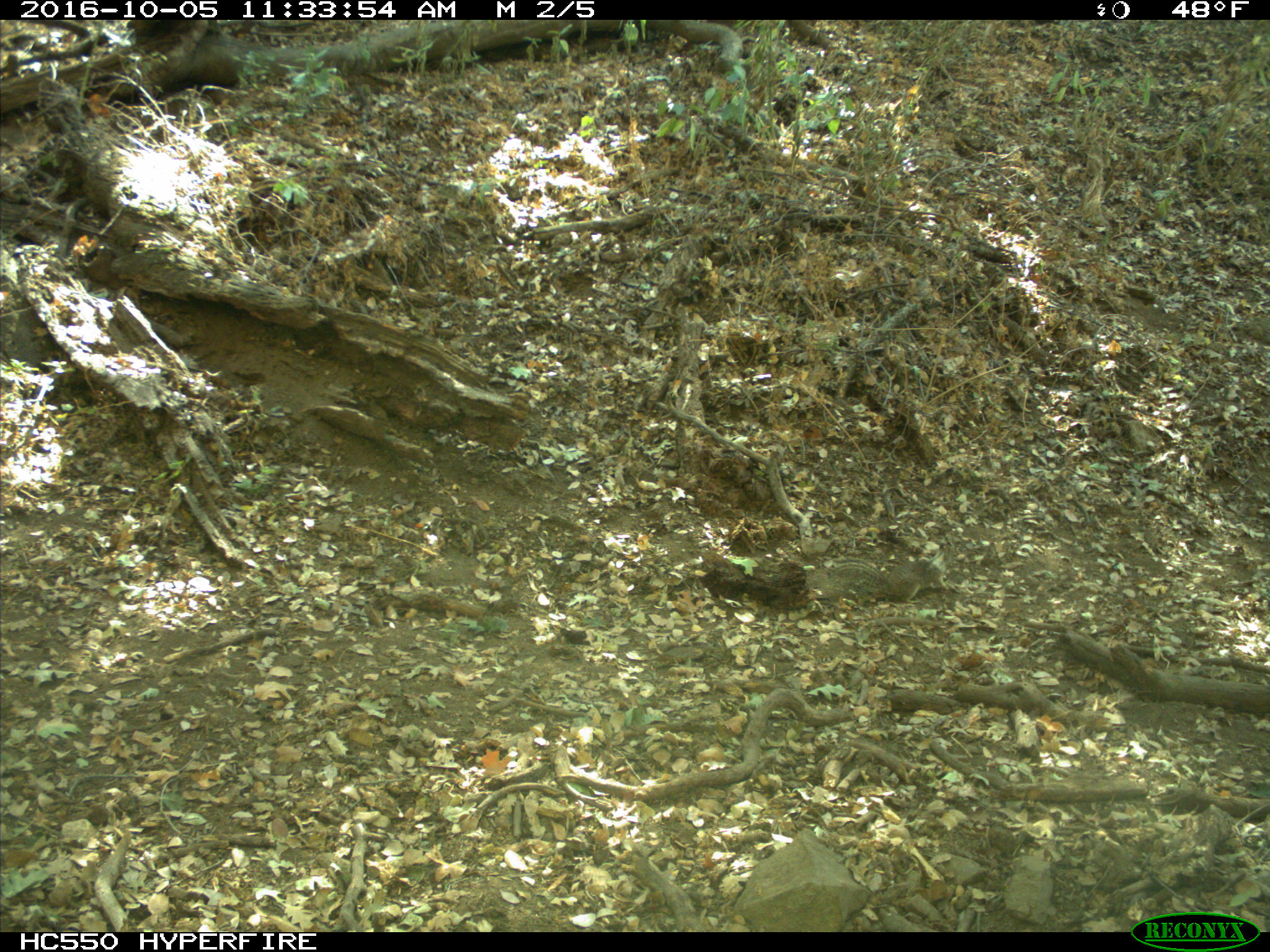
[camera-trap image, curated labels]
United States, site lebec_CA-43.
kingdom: Animalia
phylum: Chordata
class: Mammalia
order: Rodentia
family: Sciuridae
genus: Otospermophilus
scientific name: Otospermophilus beecheyi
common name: california ground squirrel